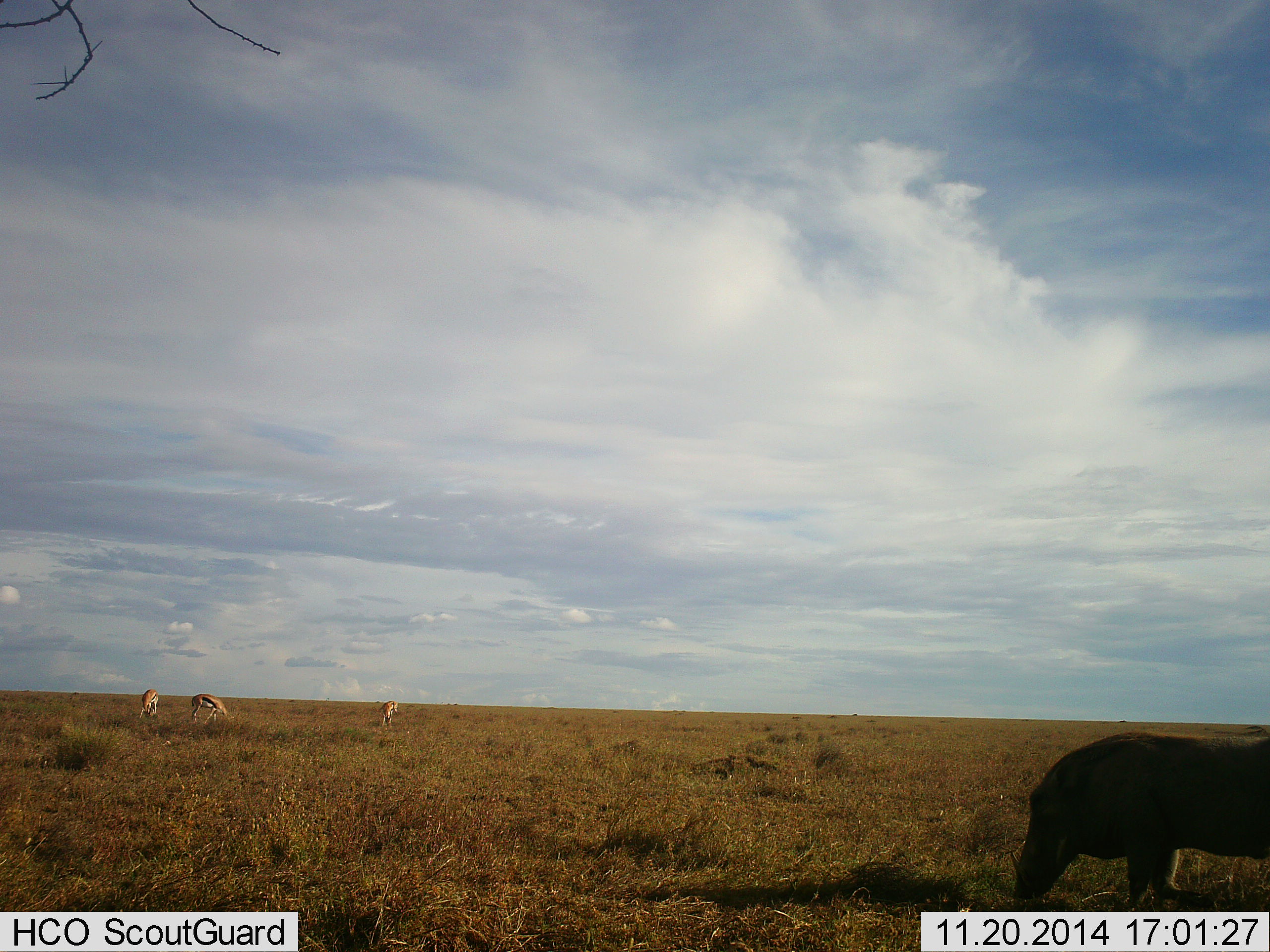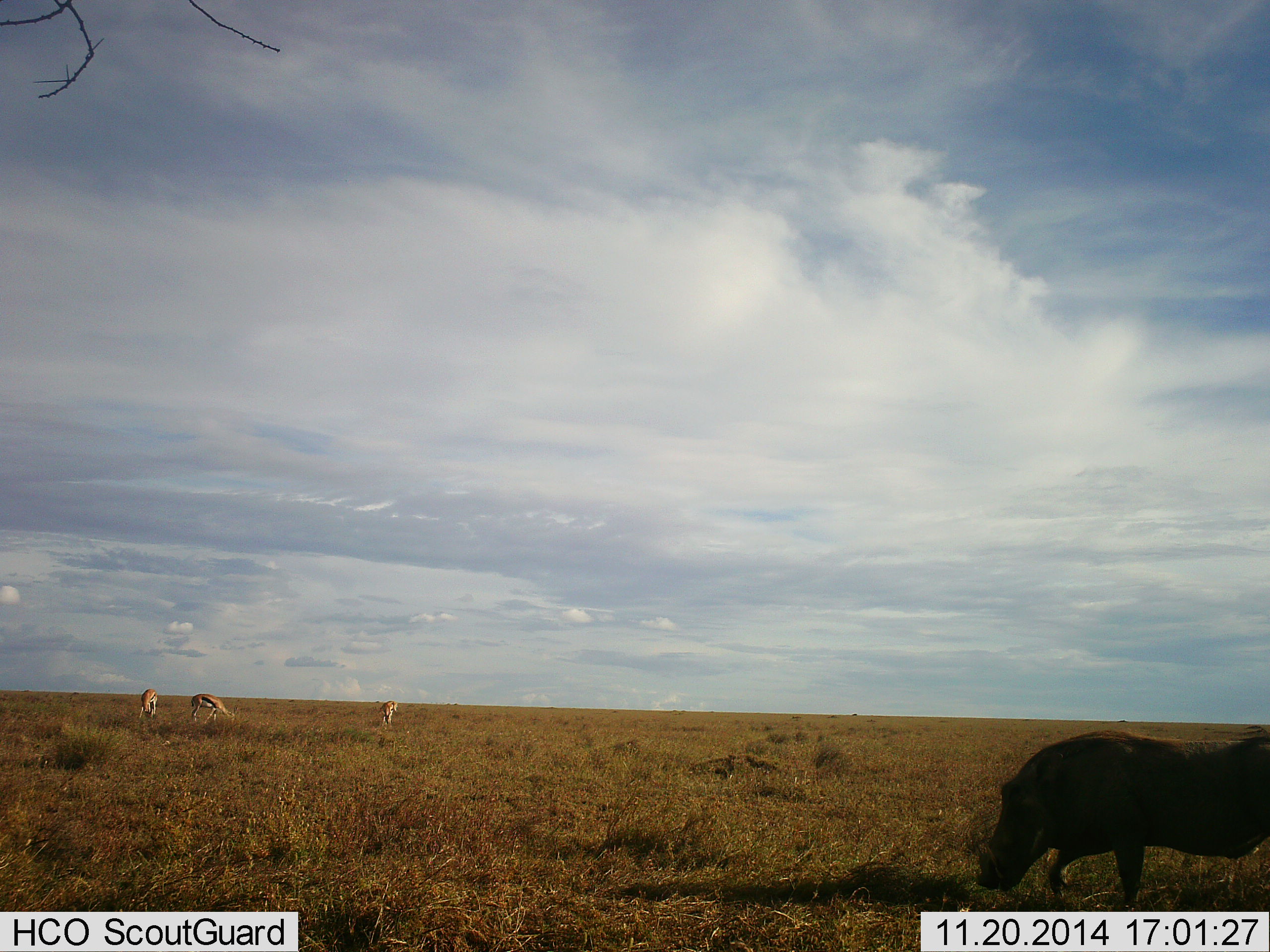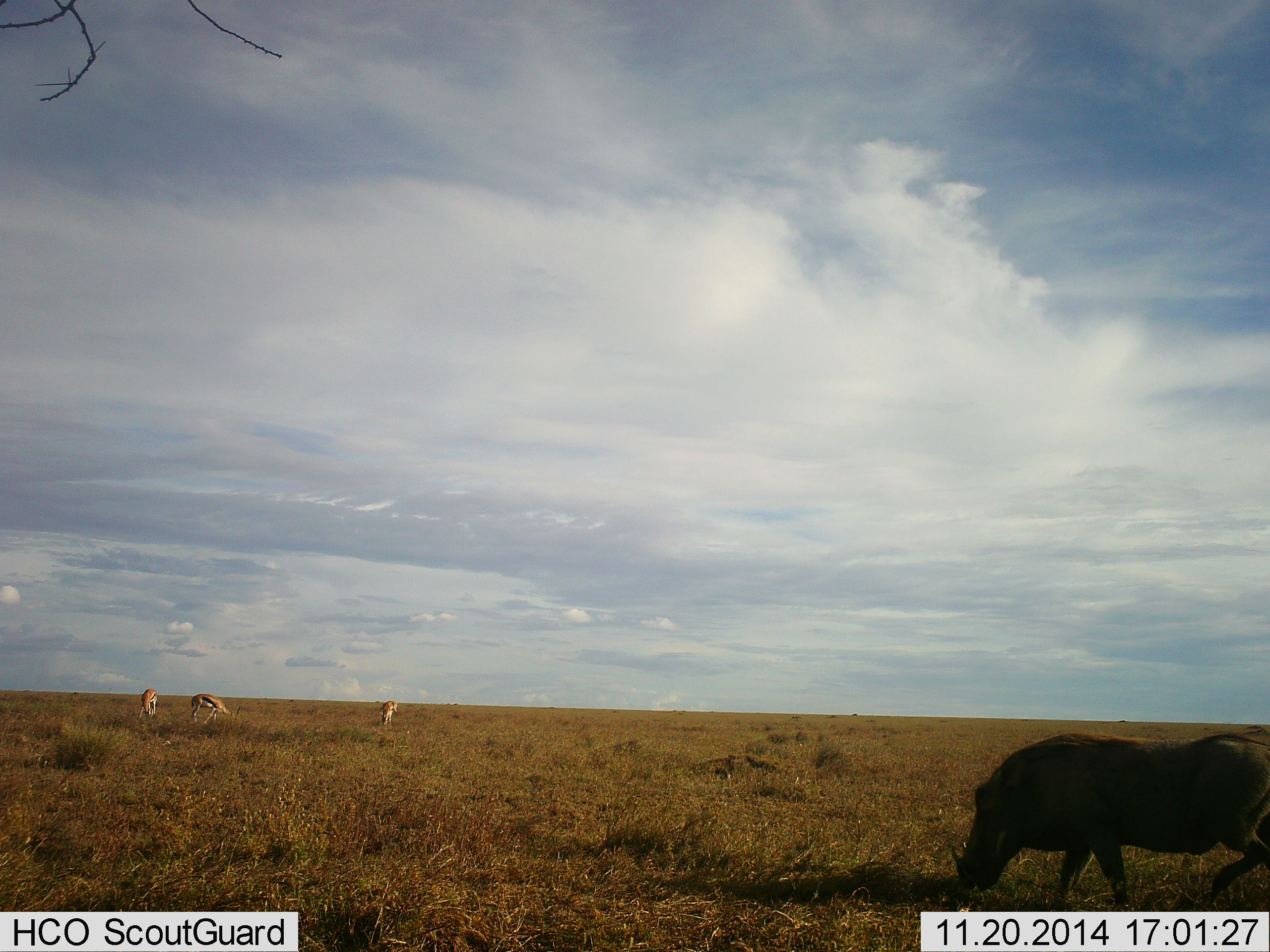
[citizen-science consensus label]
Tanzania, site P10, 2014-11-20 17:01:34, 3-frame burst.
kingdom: Animalia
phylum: Chordata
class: Mammalia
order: Artiodactyla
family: Bovidae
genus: Eudorcas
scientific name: Eudorcas thomsonii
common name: thomson's gazelle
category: gazellethomsons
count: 3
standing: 10%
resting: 0%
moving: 10%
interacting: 0%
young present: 0%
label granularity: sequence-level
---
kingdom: Animalia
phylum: Chordata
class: Mammalia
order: Artiodactyla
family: Suidae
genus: Phacochoerus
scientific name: Phacochoerus africanus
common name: warthog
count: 1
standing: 0%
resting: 0%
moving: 67%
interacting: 0%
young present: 0%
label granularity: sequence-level